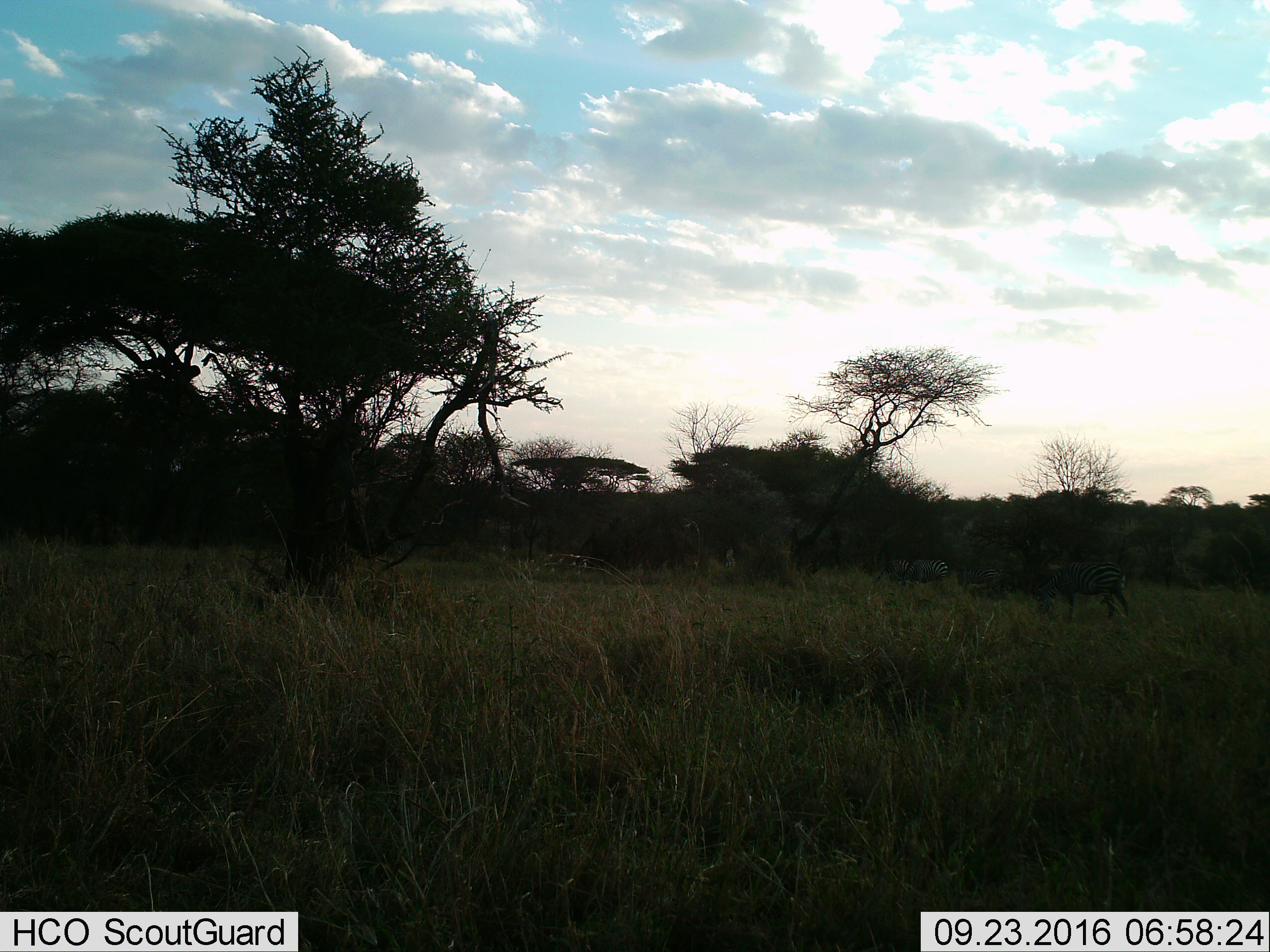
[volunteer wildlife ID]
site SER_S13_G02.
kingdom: Animalia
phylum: Chordata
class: Mammalia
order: Perissodactyla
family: Equidae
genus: Equus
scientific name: Equus quagga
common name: plains zebra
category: zebraplains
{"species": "zebraplains (plains zebra) (Equus quagga)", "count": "4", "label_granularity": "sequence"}